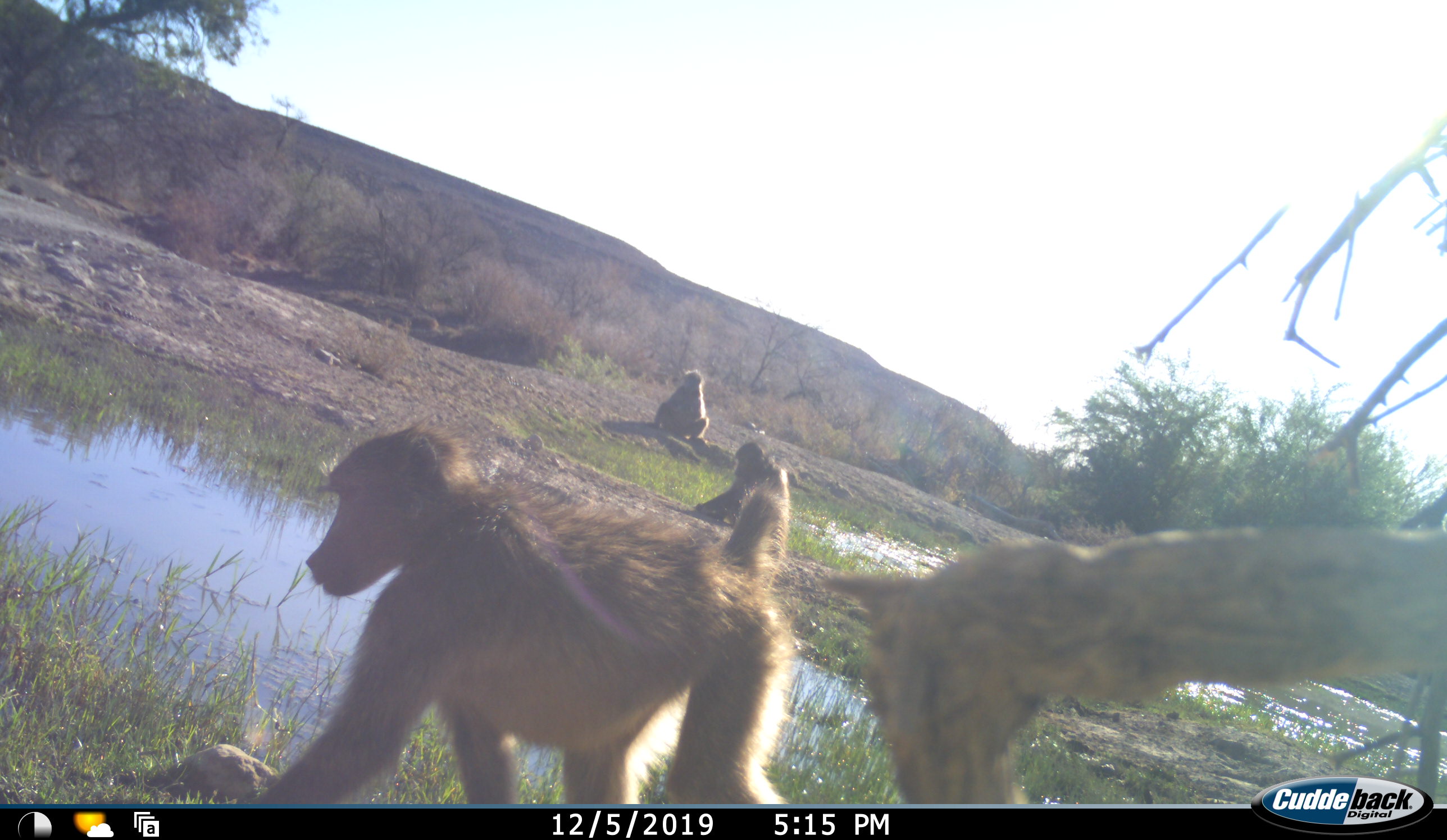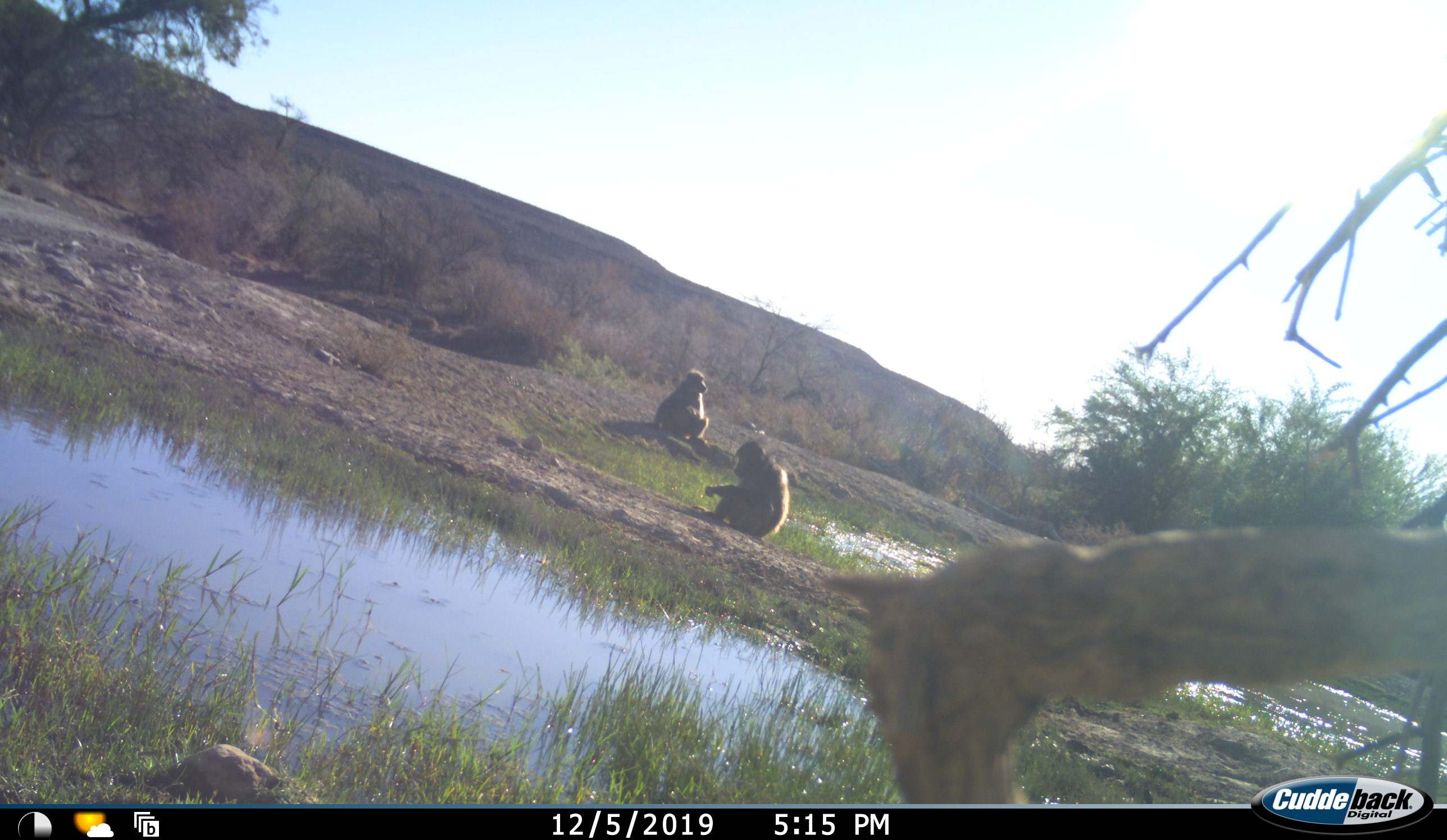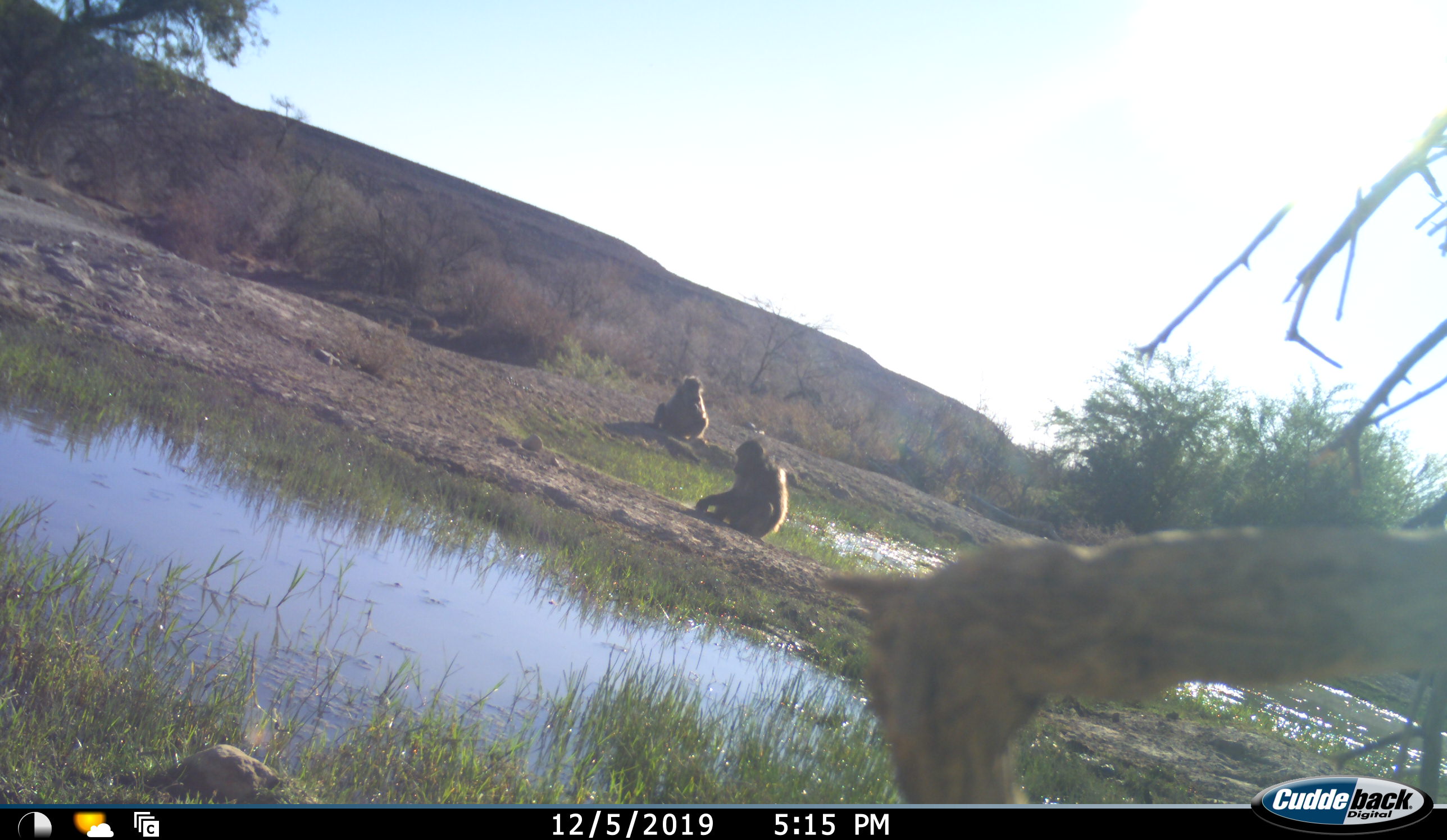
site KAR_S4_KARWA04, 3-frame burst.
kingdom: Animalia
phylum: Chordata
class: Mammalia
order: Primates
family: Cercopithecidae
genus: Papio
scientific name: Papio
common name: baboon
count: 3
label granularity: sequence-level